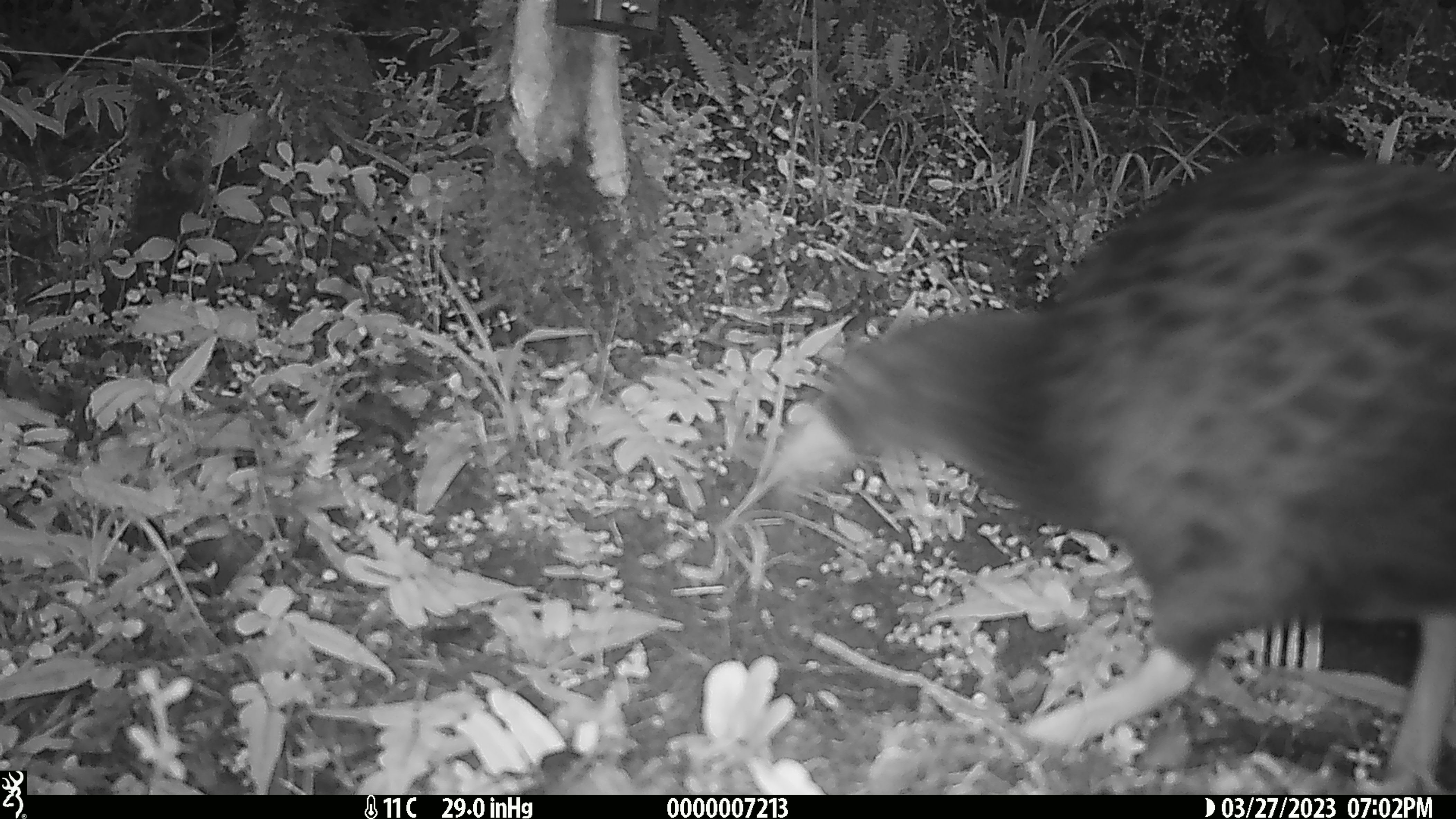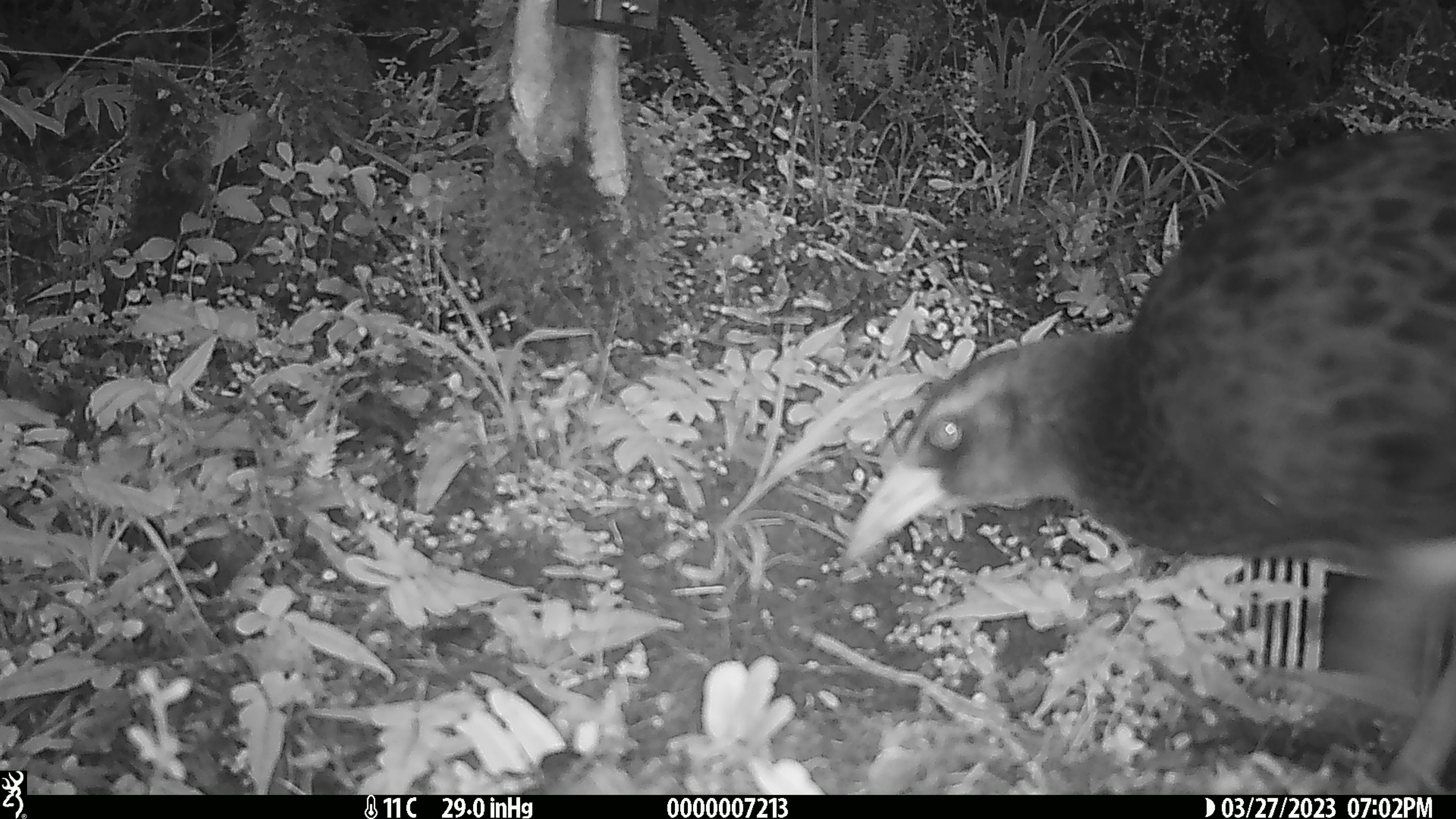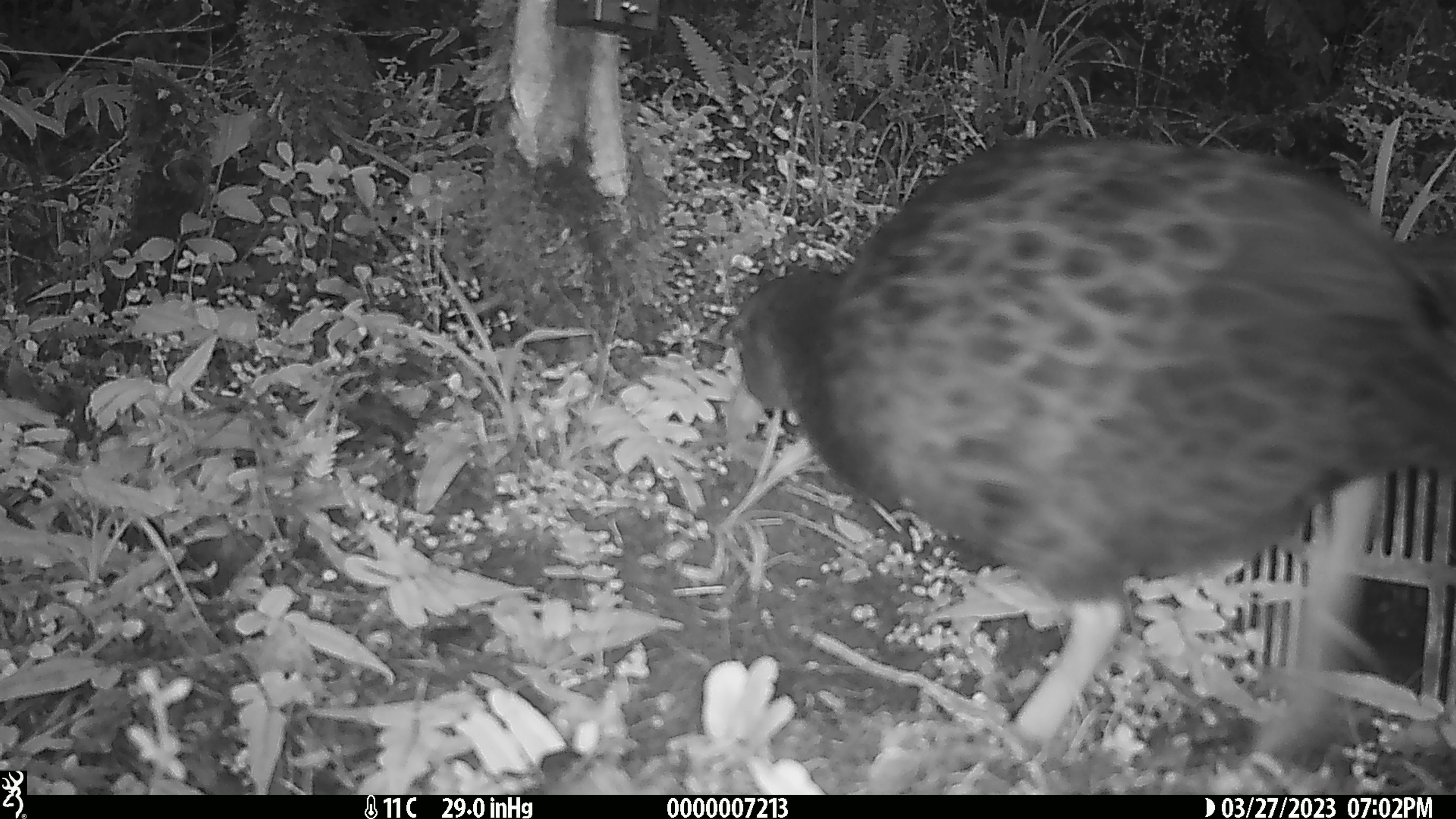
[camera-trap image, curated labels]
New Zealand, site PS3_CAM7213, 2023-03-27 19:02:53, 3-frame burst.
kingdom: Animalia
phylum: Chordata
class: Aves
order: Gruiformes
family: Rallidae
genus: Gallirallus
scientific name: Gallirallus australis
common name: weka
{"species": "weka (Gallirallus australis)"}